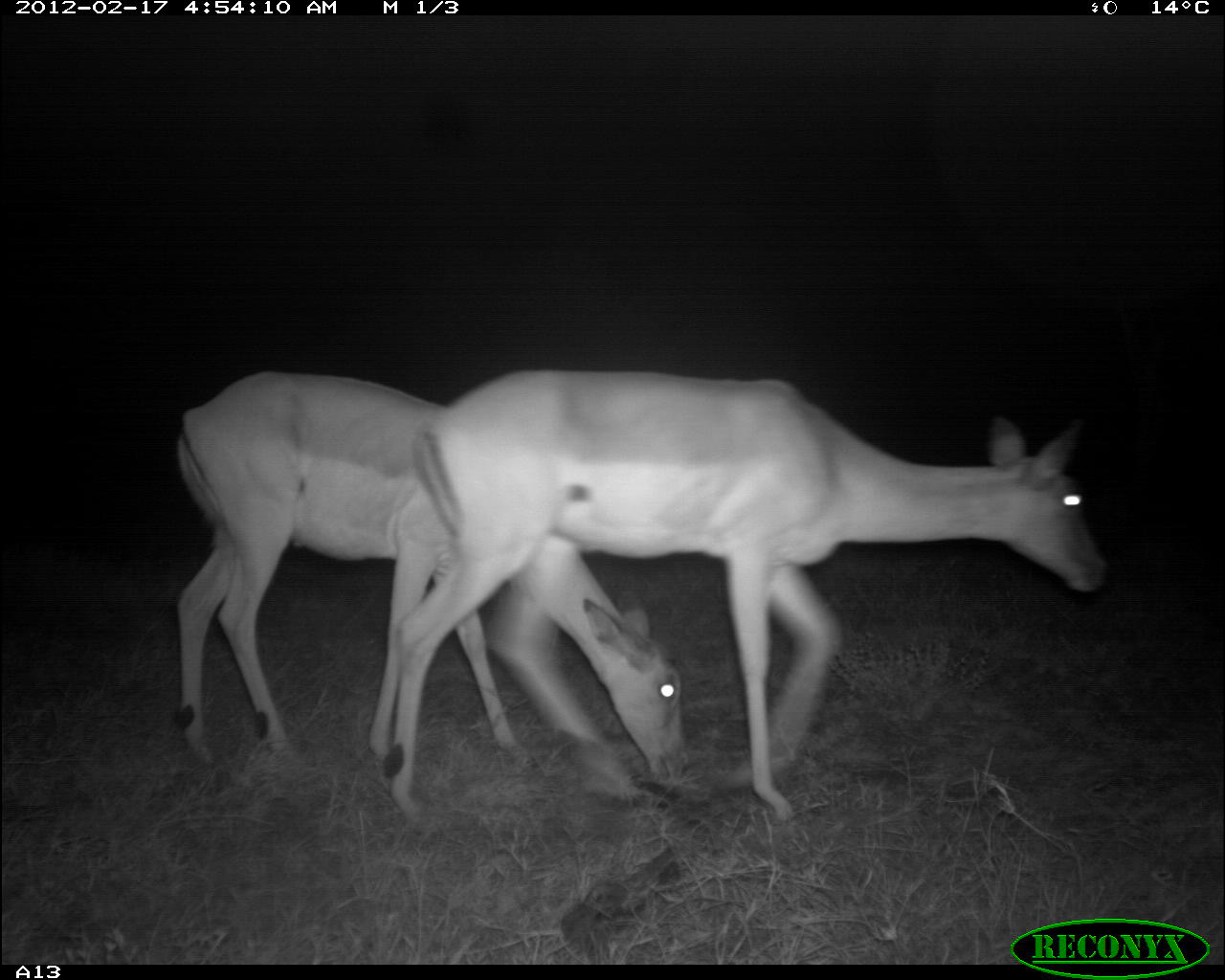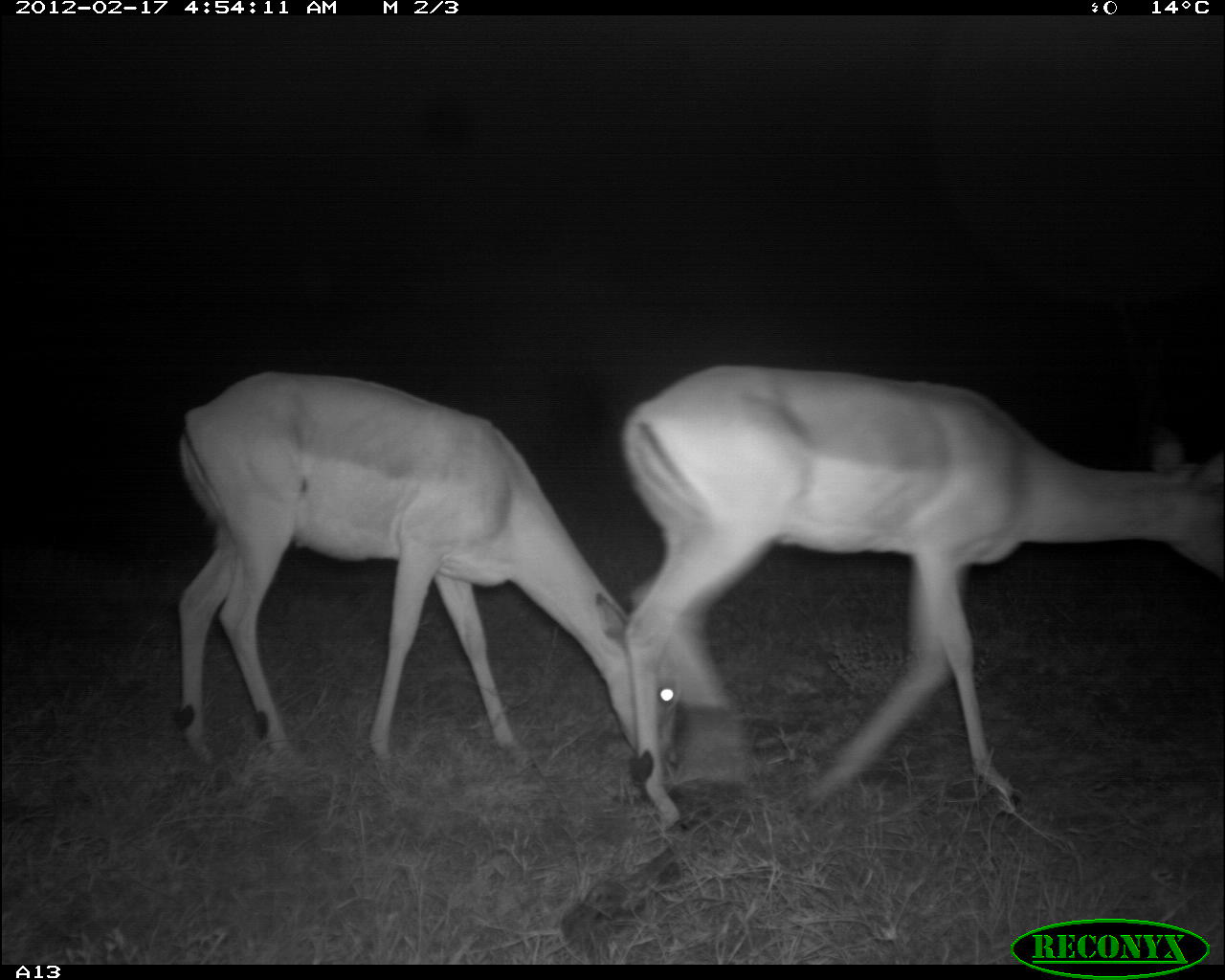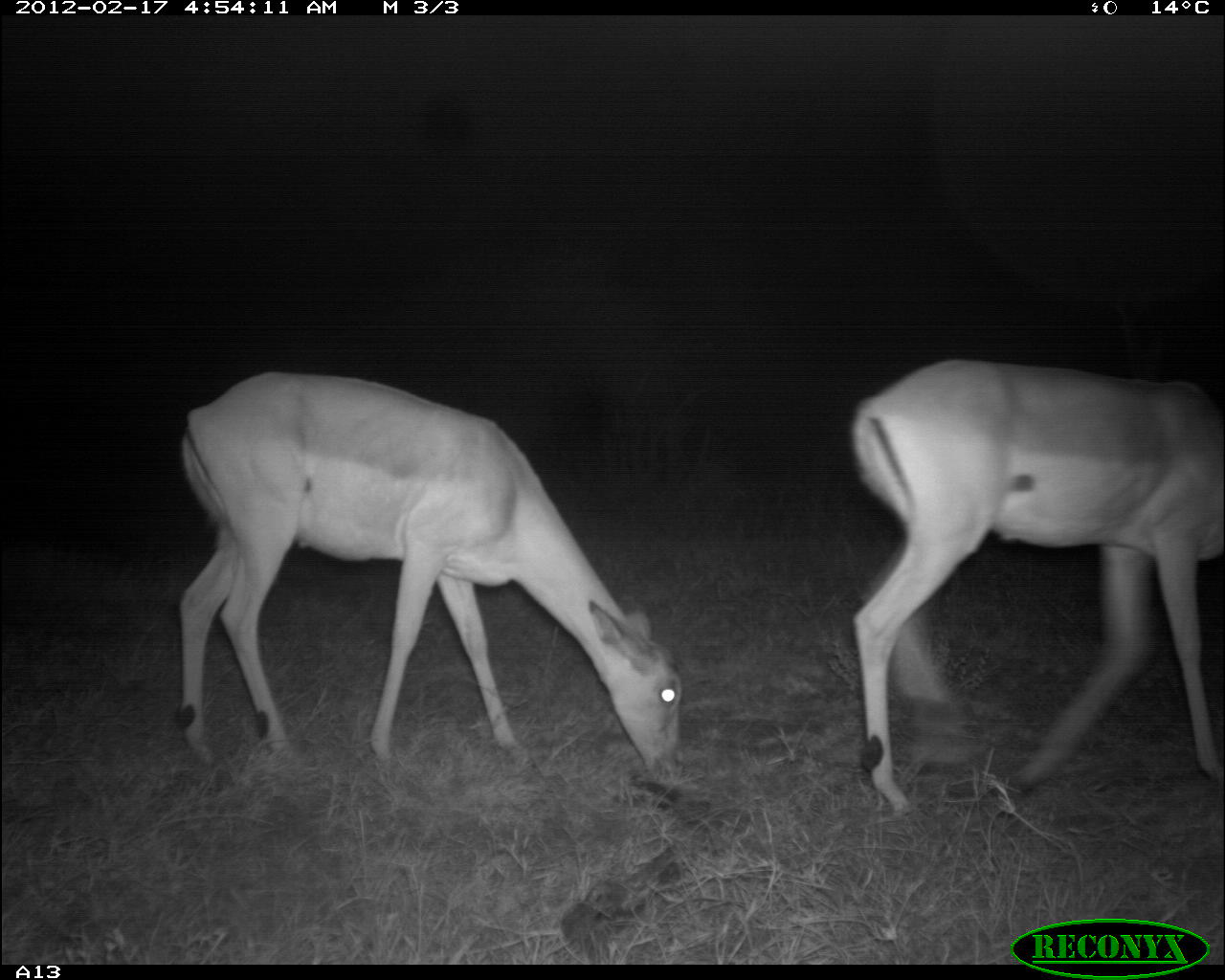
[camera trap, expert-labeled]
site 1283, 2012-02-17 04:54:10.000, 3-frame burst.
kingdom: Animalia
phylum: Chordata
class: Mammalia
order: Artiodactyla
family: Bovidae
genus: Aepyceros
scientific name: Aepyceros melampus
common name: impala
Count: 2.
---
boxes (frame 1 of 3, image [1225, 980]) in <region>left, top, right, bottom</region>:
aepyceros melampus: <region>380, 364, 1112, 822</region>; <region>164, 363, 696, 784</region>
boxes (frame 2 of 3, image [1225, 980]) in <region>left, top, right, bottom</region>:
aepyceros melampus: <region>616, 355, 1225, 836</region>; <region>169, 360, 684, 777</region>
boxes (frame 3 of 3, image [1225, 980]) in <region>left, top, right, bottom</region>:
aepyceros melampus: <region>171, 365, 683, 781</region>; <region>842, 353, 1224, 820</region>